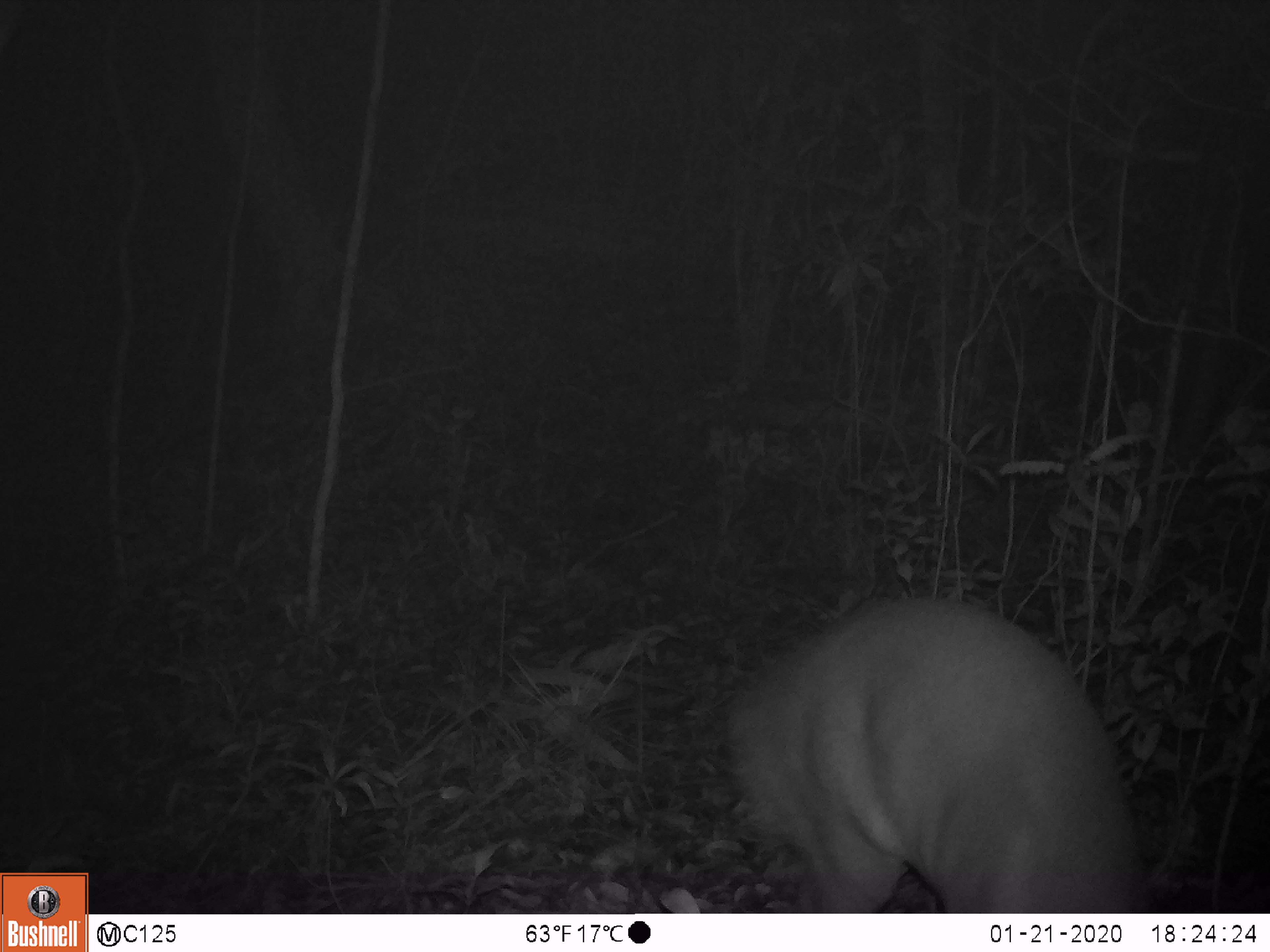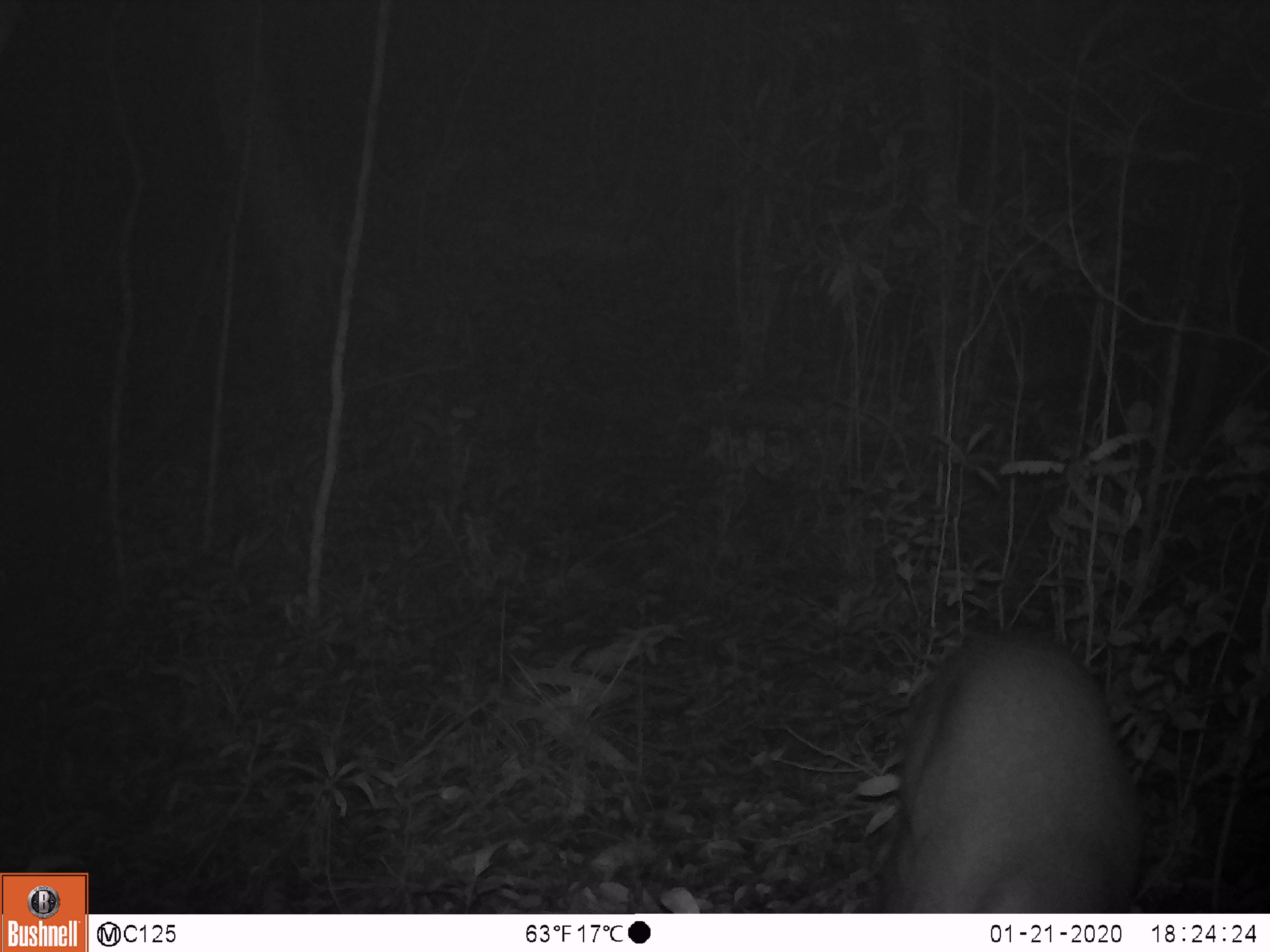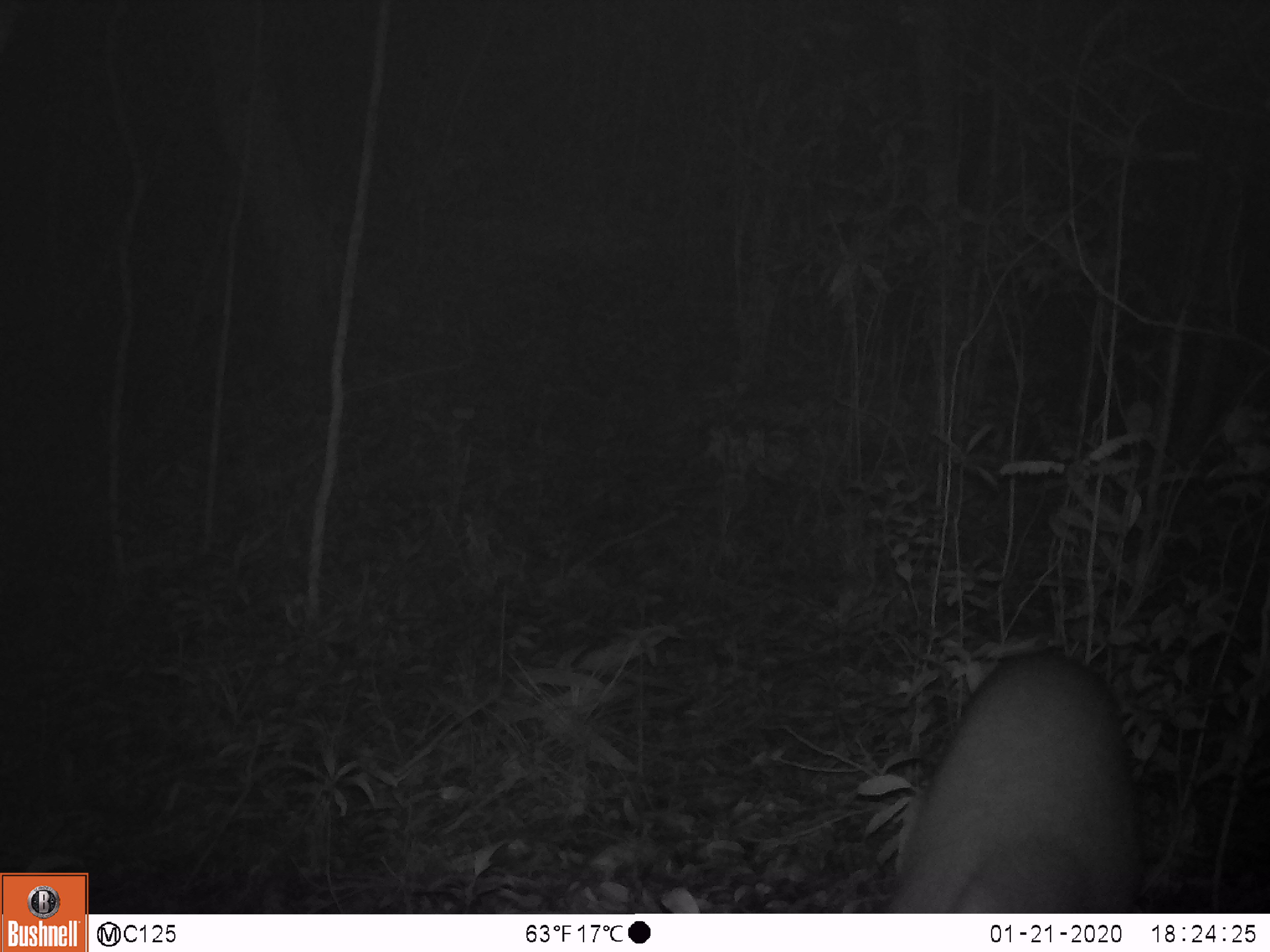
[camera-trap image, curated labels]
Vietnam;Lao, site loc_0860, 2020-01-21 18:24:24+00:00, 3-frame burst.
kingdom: Animalia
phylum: Chordata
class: Mammalia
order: Artiodactyla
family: Cervidae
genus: Muntiacus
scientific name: Muntiacus rooseveltorum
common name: roosevelt's muntjac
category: roosevelts muntjac group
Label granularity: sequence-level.